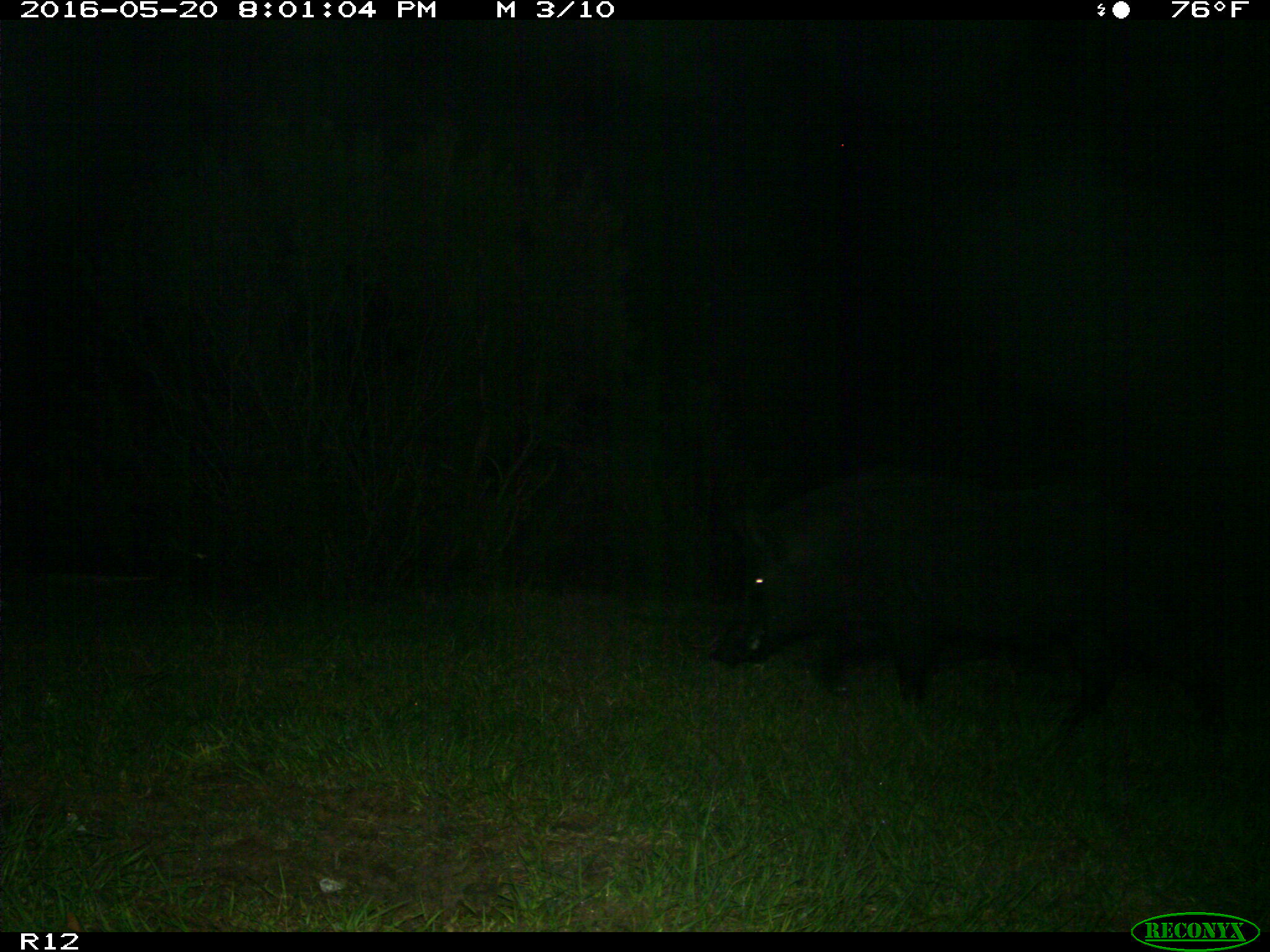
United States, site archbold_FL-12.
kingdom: Animalia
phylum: Chordata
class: Mammalia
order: Artiodactyla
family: Suidae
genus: Sus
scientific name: Sus scrofa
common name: wild boar